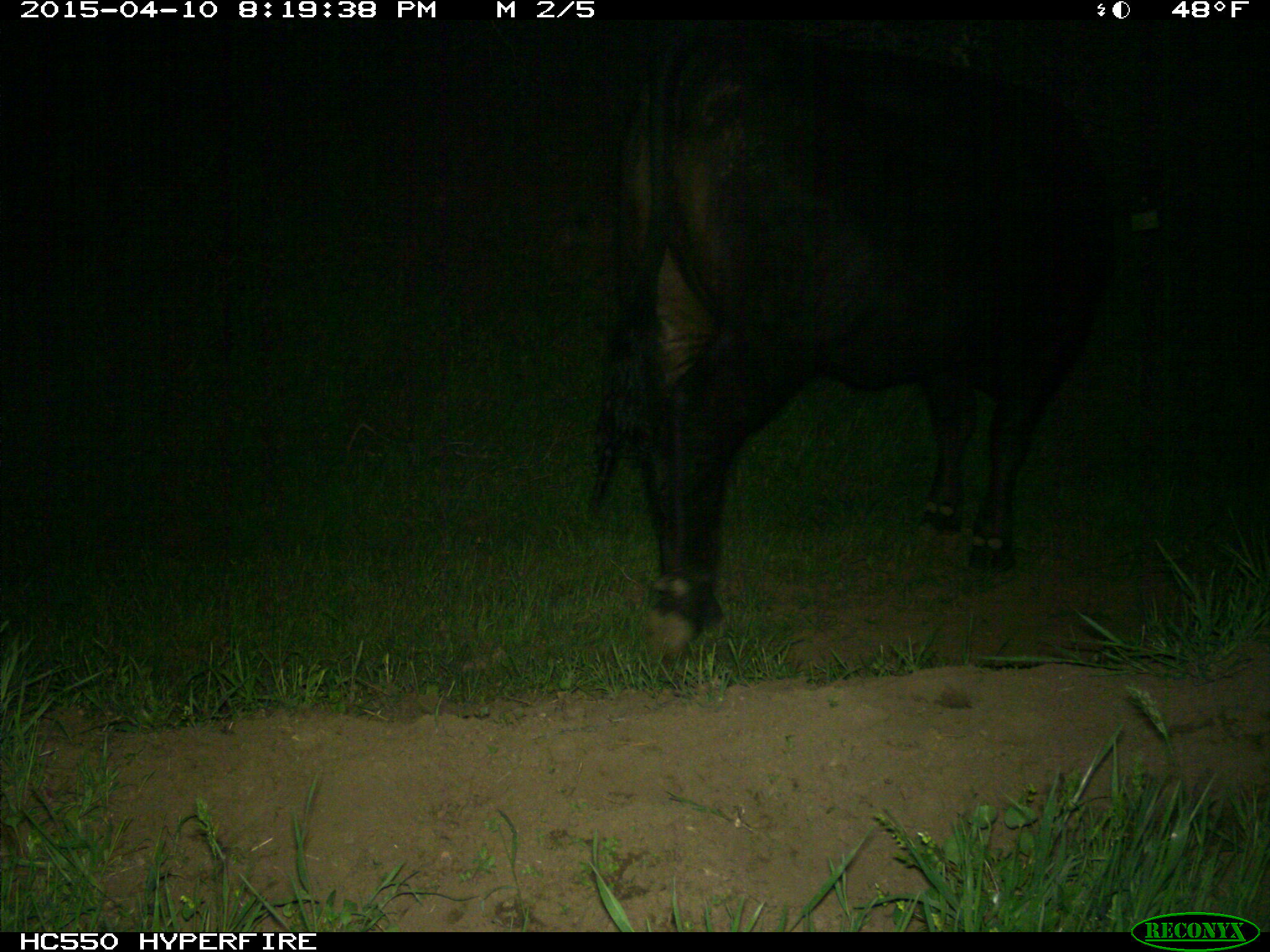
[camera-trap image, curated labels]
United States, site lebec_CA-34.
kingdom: Animalia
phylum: Chordata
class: Mammalia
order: Artiodactyla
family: Bovidae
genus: Bos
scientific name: Bos taurus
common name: domestic cow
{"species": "Bos taurus (domestic cow)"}